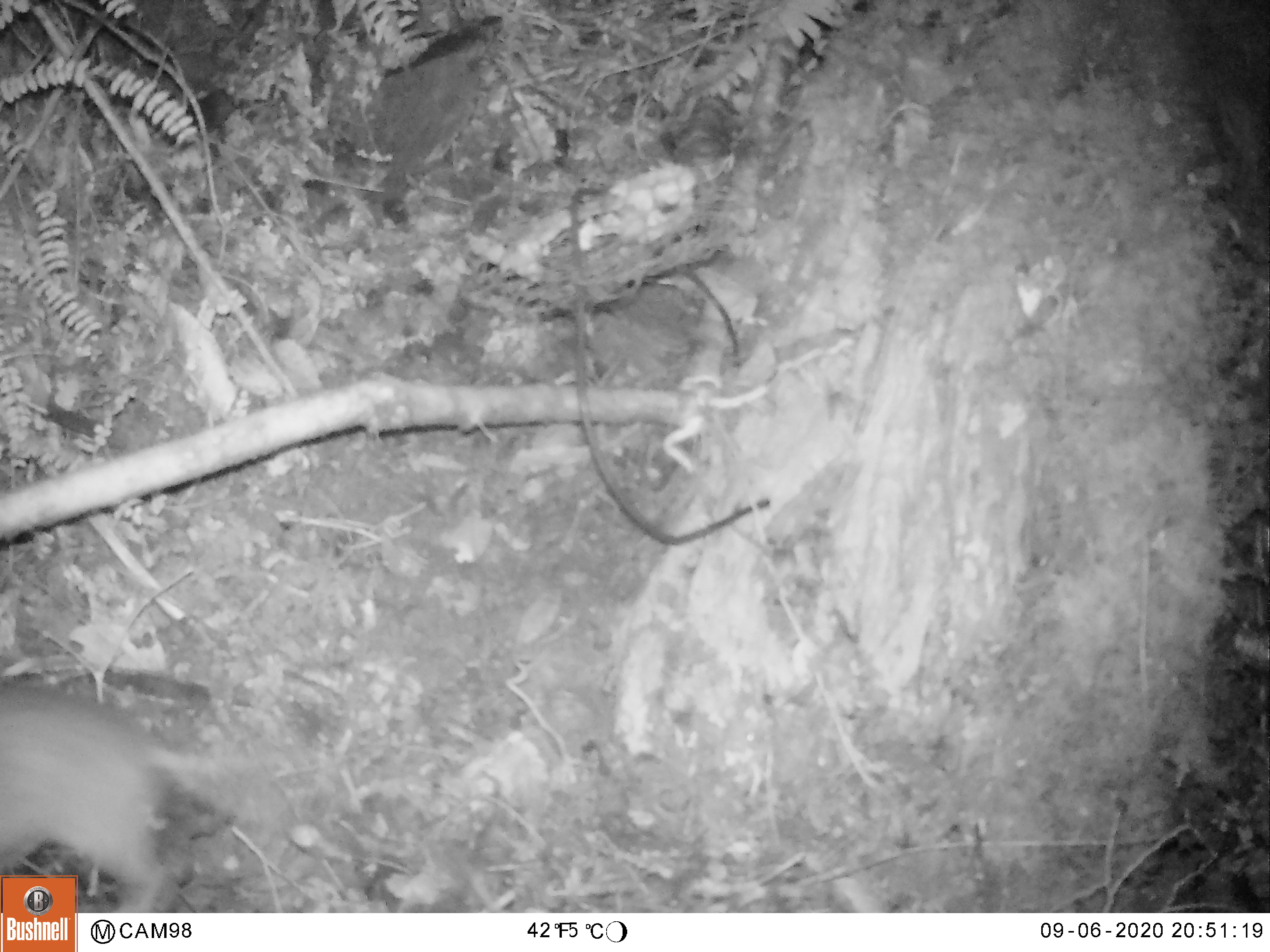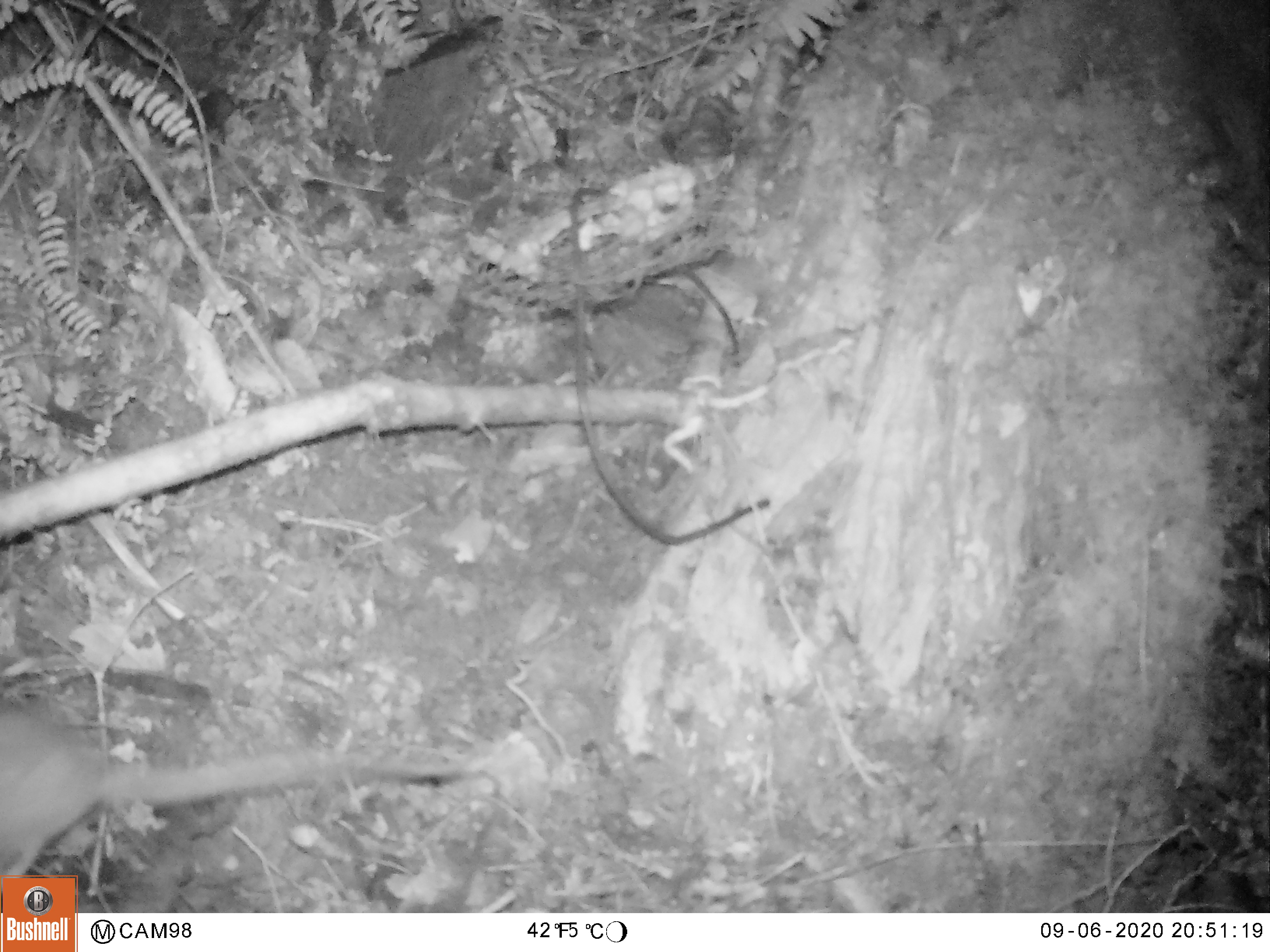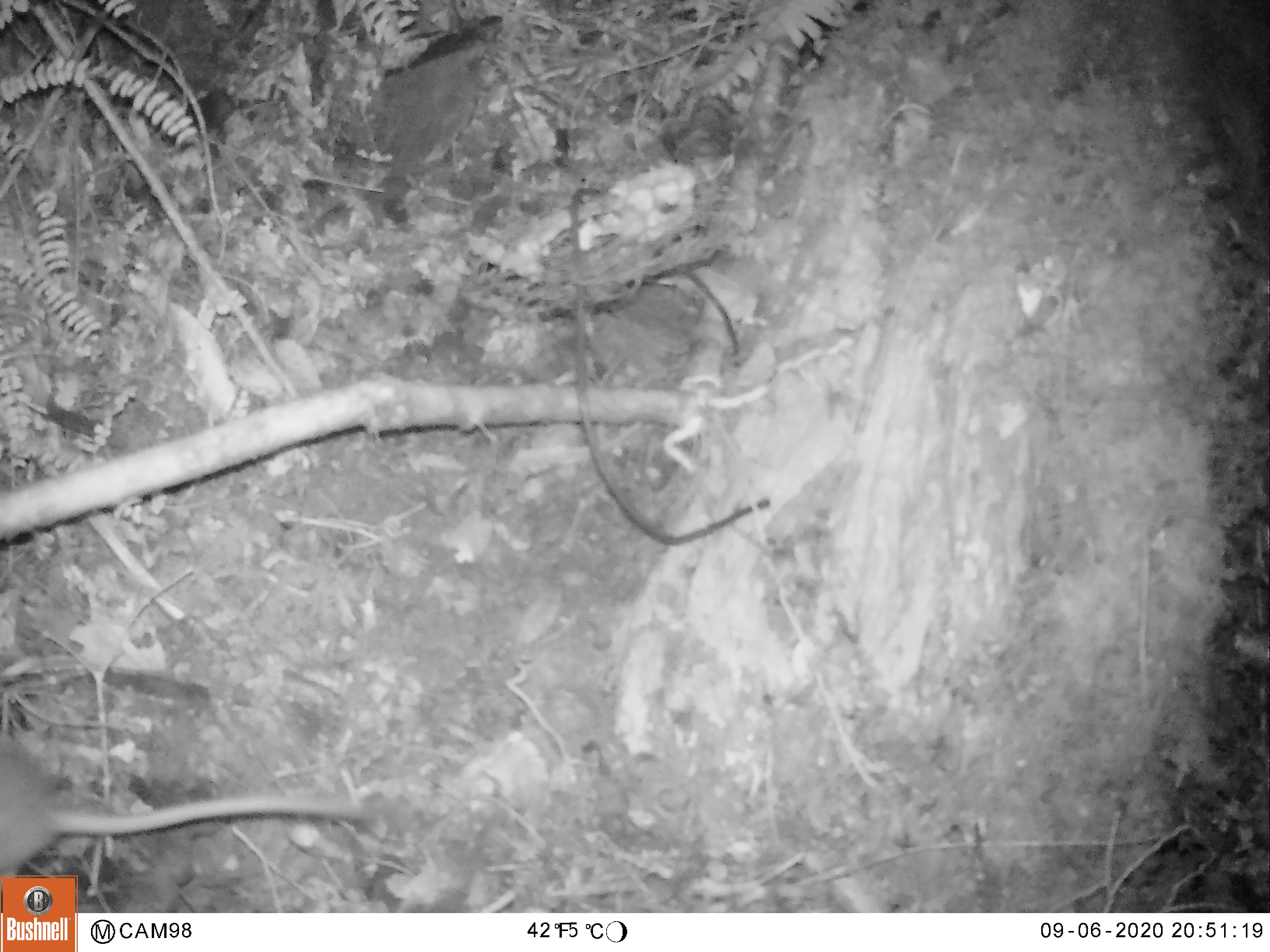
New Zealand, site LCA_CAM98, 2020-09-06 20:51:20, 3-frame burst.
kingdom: Animalia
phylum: Chordata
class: Mammalia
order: Rodentia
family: Muridae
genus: Rattus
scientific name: Rattus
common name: rat